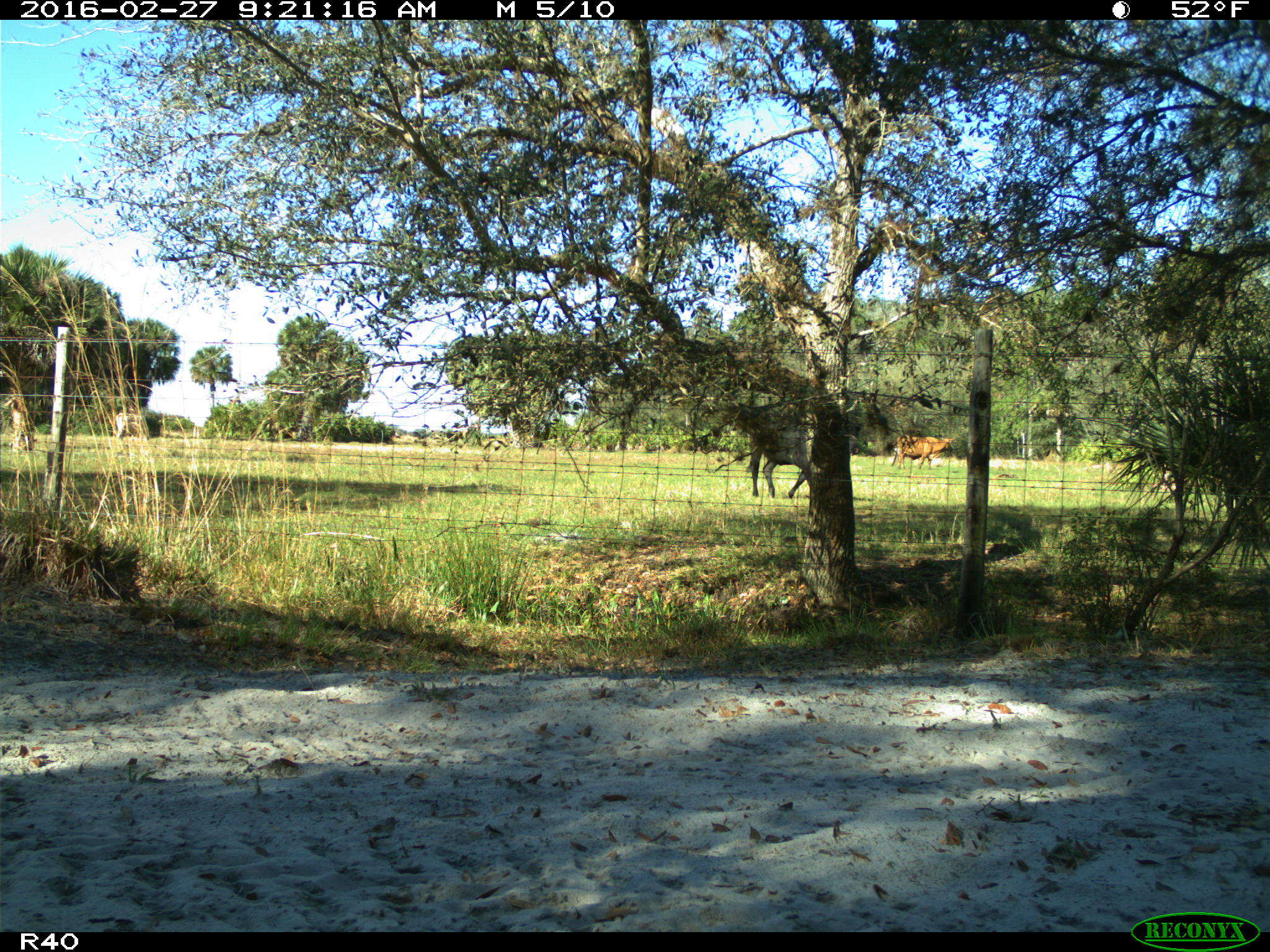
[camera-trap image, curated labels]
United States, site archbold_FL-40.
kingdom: Animalia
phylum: Chordata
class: Mammalia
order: Artiodactyla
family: Bovidae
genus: Bos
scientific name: Bos taurus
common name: domestic cow